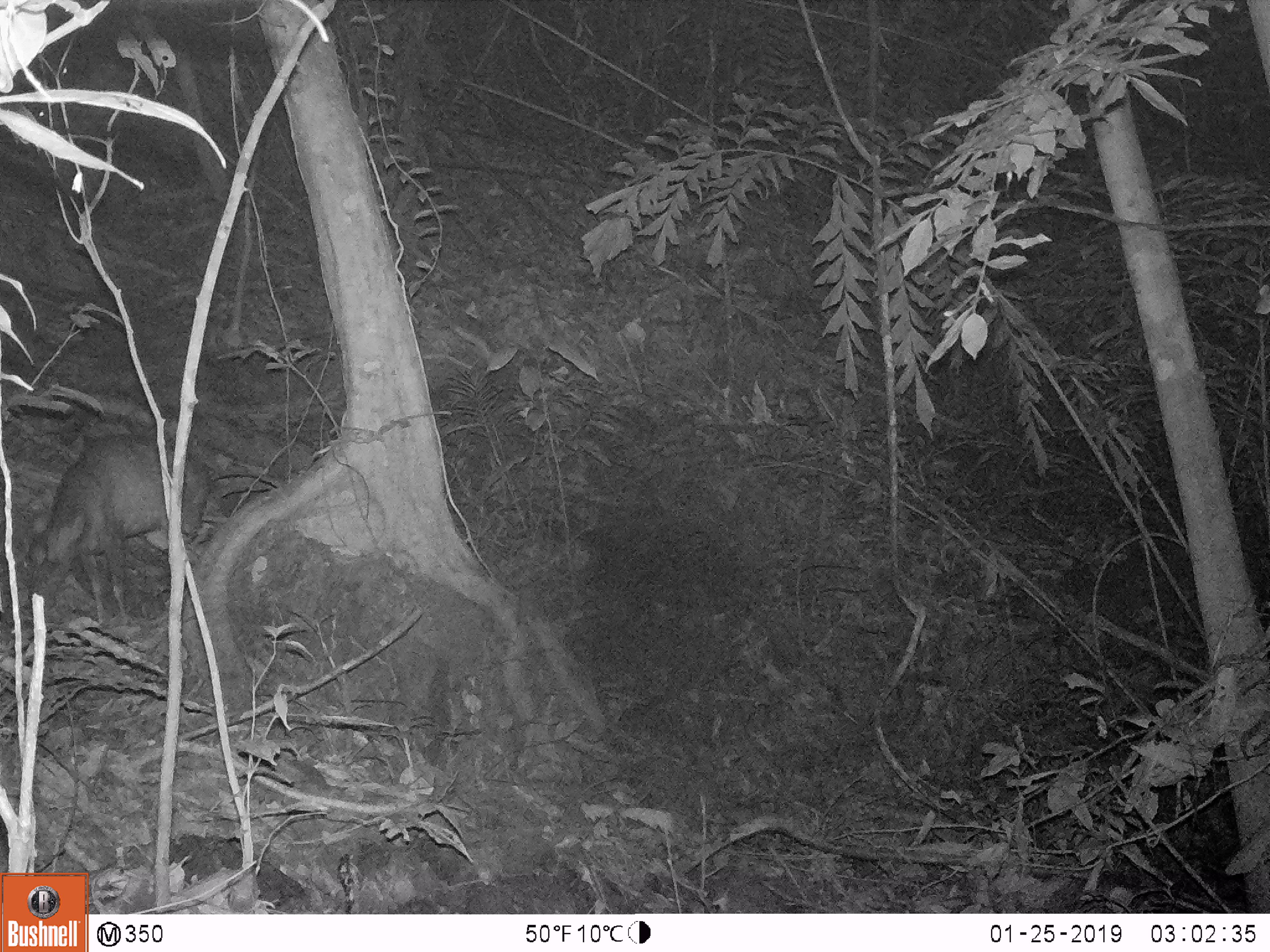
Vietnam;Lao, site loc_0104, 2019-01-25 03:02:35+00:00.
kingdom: Animalia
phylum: Chordata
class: Mammalia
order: Artiodactyla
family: Cervidae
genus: Muntiacus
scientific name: Muntiacus rooseveltorum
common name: roosevelt's muntjac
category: roosevelts muntjac group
Roosevelts muntjac group (roosevelt's muntjac) (Muntiacus rooseveltorum). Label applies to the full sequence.